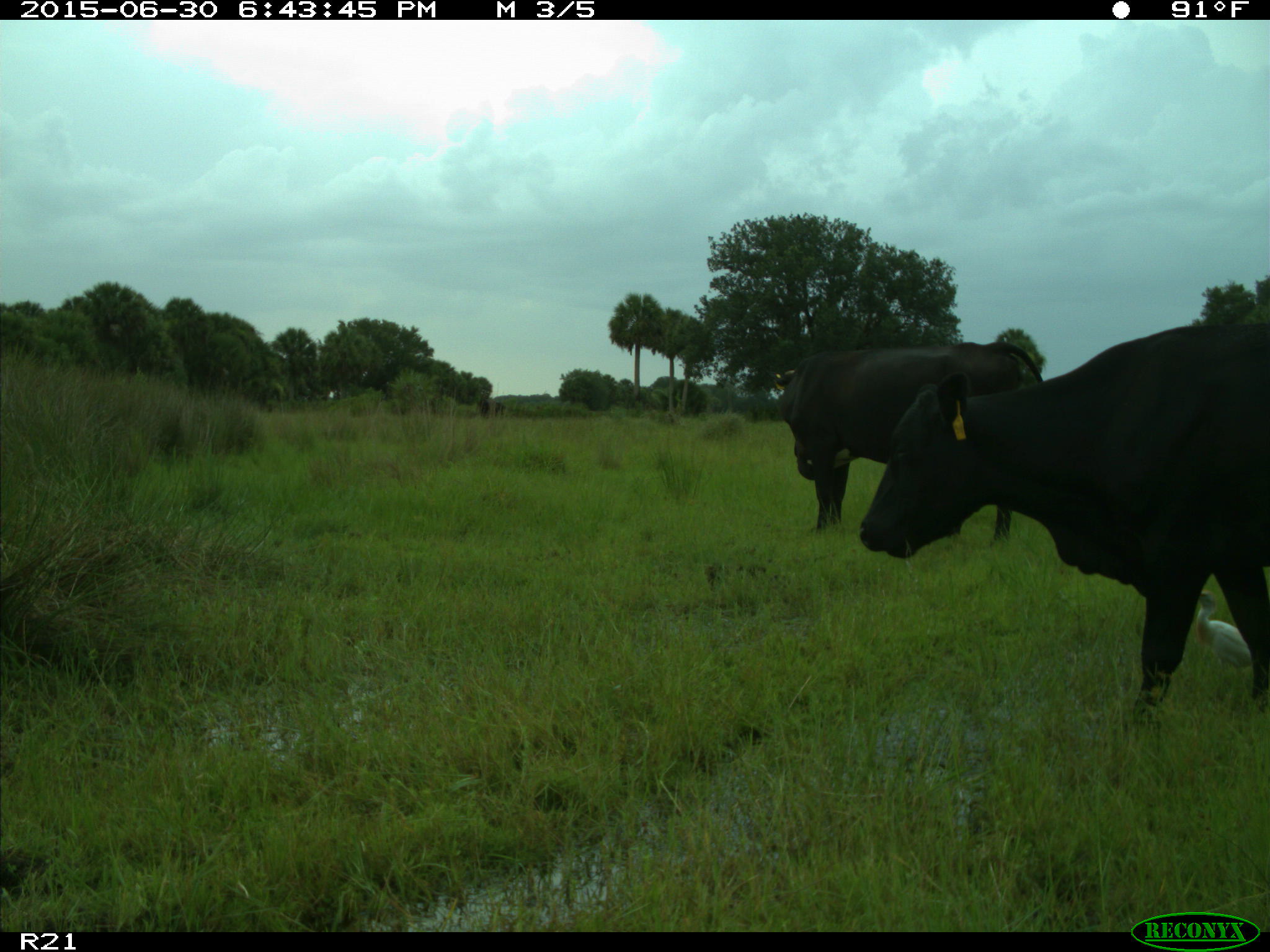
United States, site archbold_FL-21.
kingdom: Animalia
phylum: Chordata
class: Mammalia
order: Artiodactyla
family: Bovidae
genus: Bos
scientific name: Bos taurus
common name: domestic cow